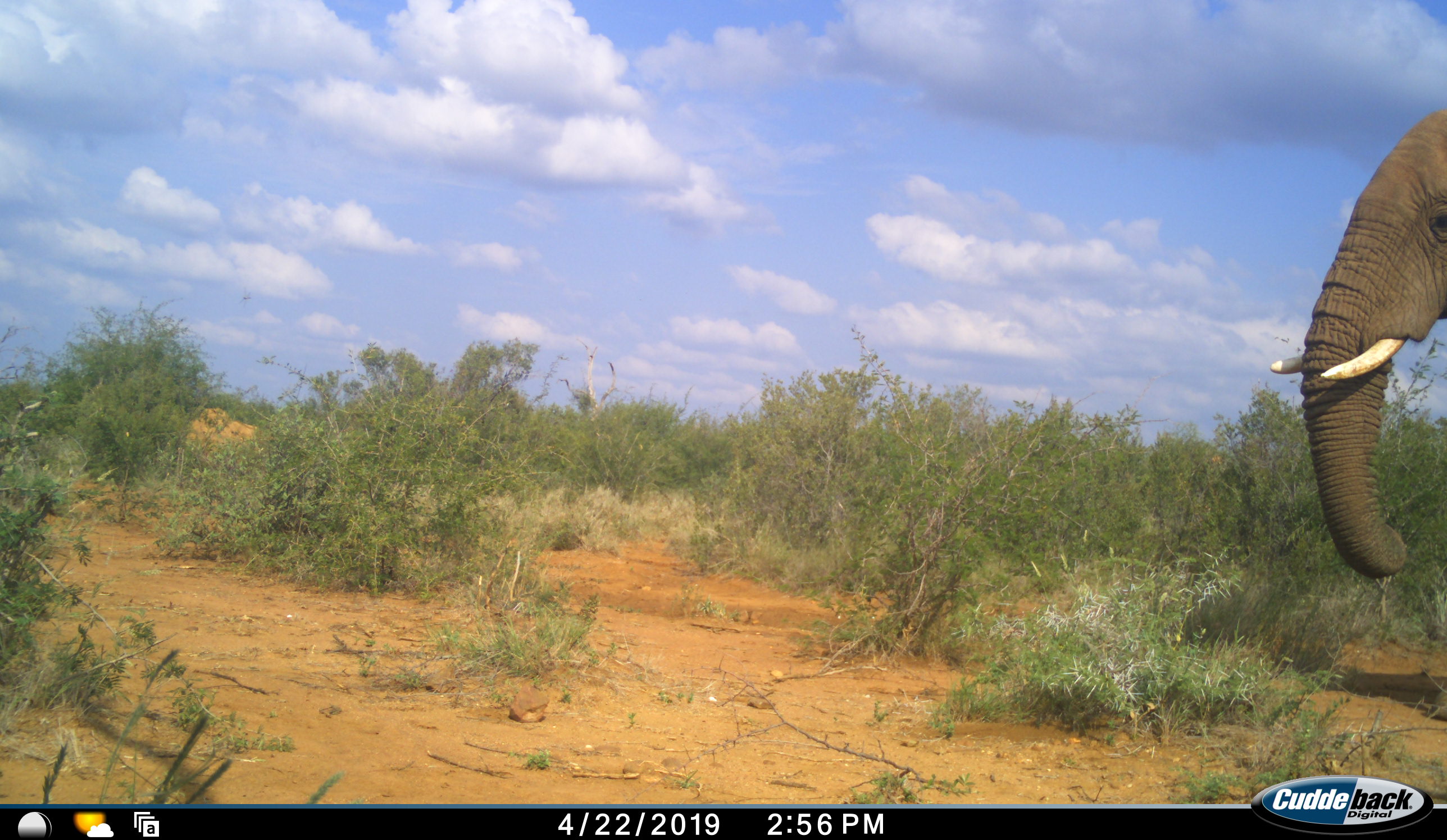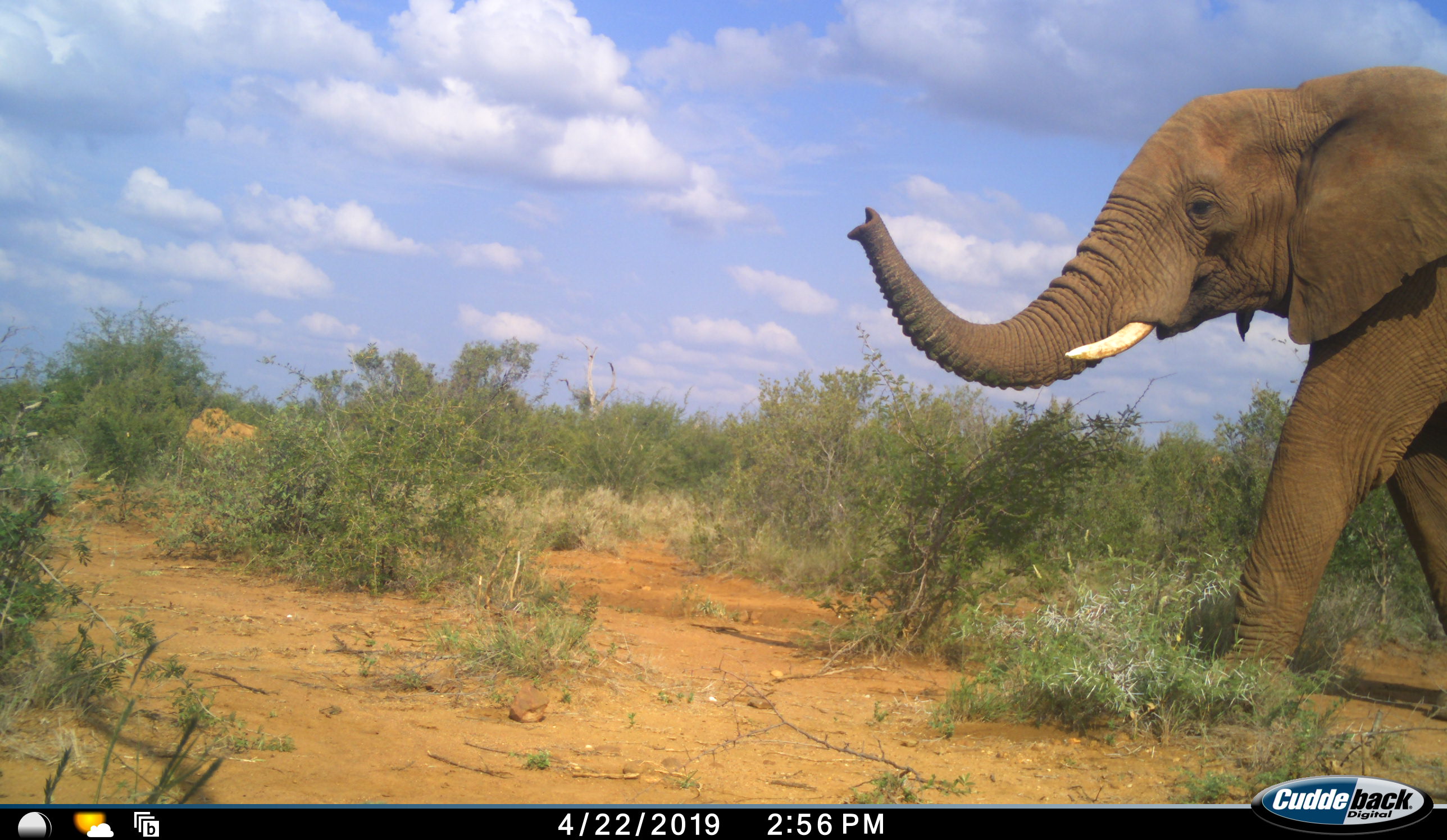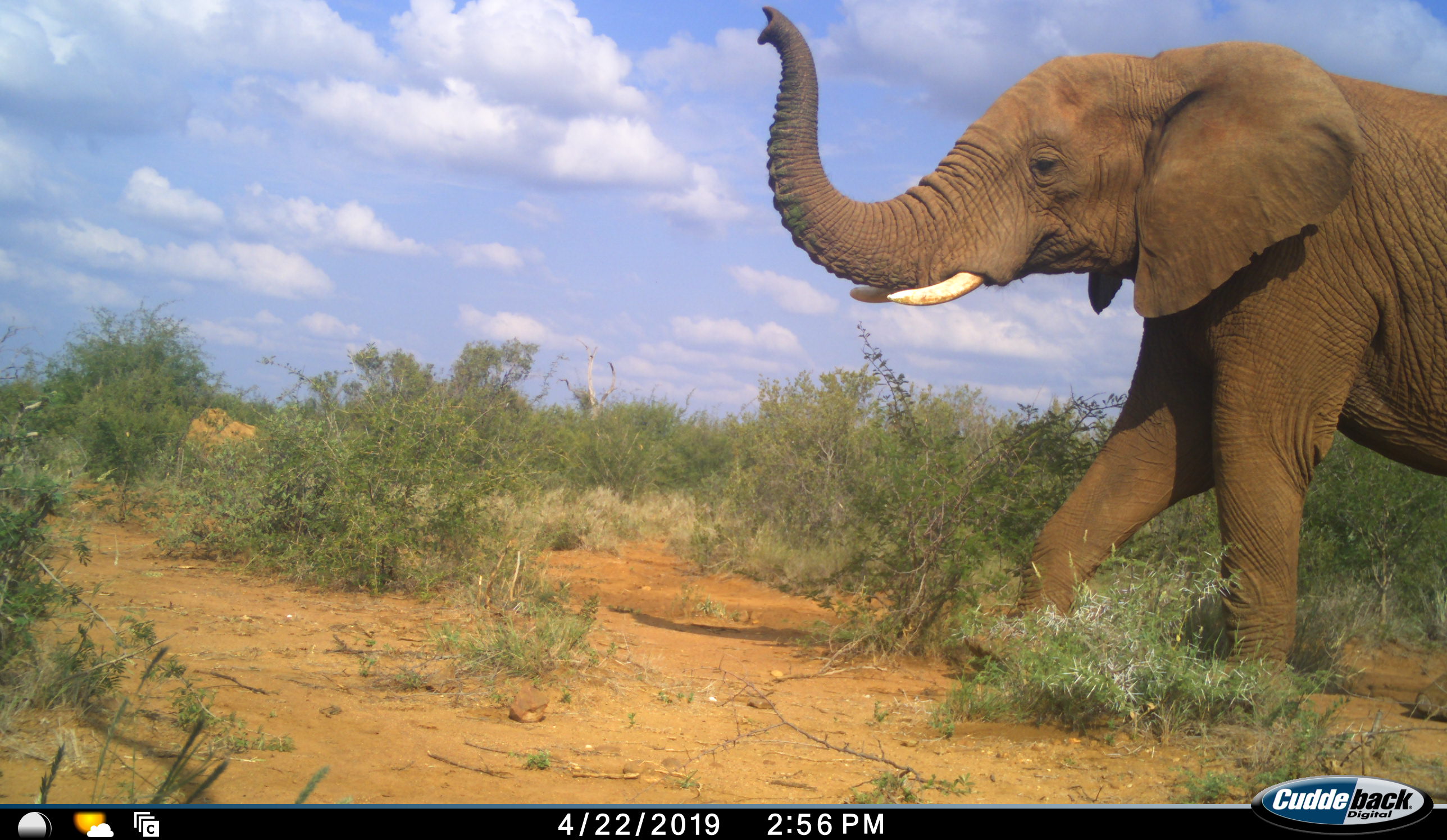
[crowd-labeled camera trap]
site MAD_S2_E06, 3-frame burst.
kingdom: Animalia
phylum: Chordata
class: Mammalia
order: Proboscidea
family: Elephantidae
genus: Loxodonta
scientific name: Loxodonta africana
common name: african bush elephant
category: elephant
Elephant (african bush elephant) (Loxodonta africana), count 1. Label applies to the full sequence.